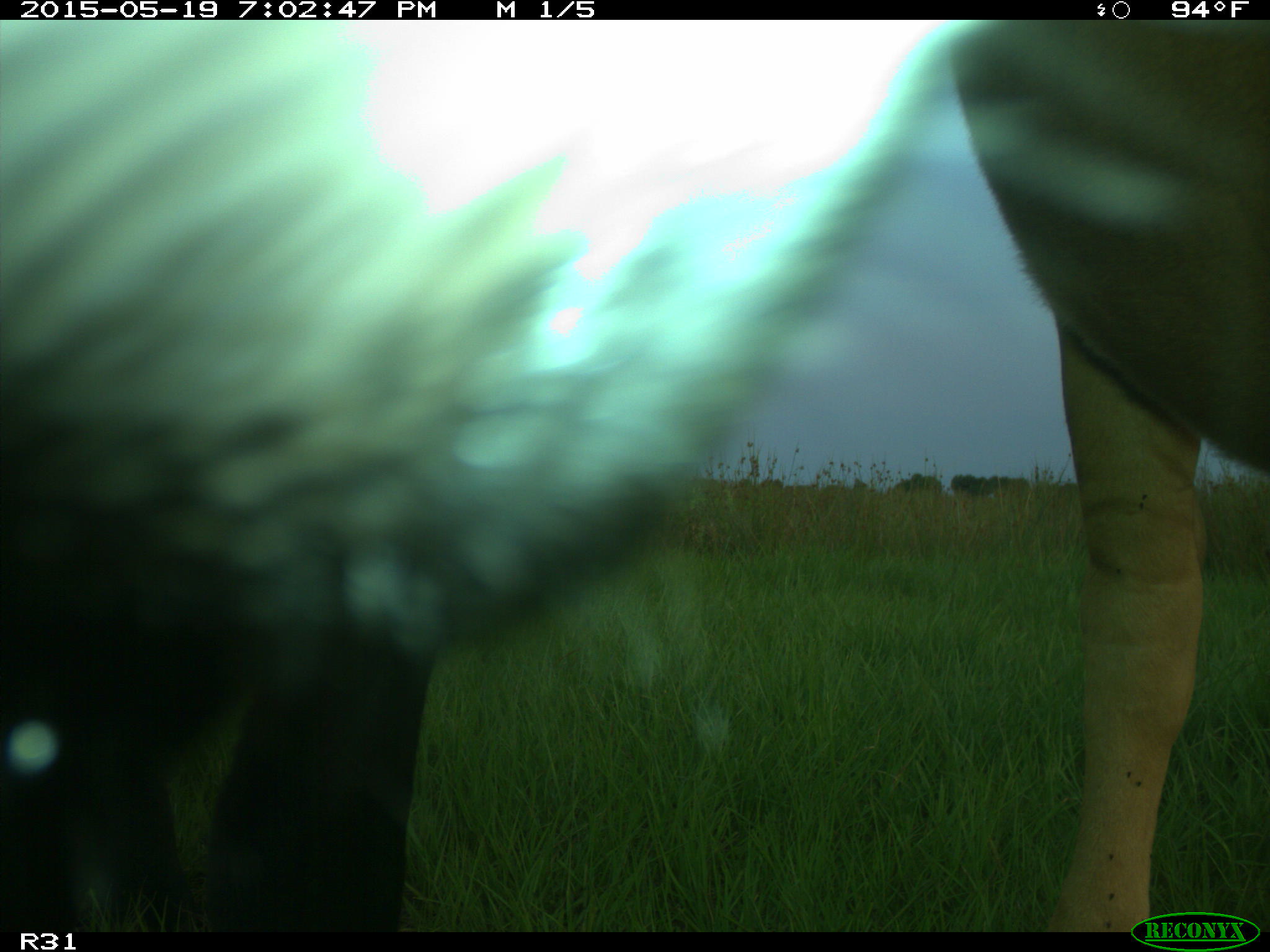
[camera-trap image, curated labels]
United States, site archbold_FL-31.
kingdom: Animalia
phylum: Chordata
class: Mammalia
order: Artiodactyla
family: Bovidae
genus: Bos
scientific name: Bos taurus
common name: domestic cow